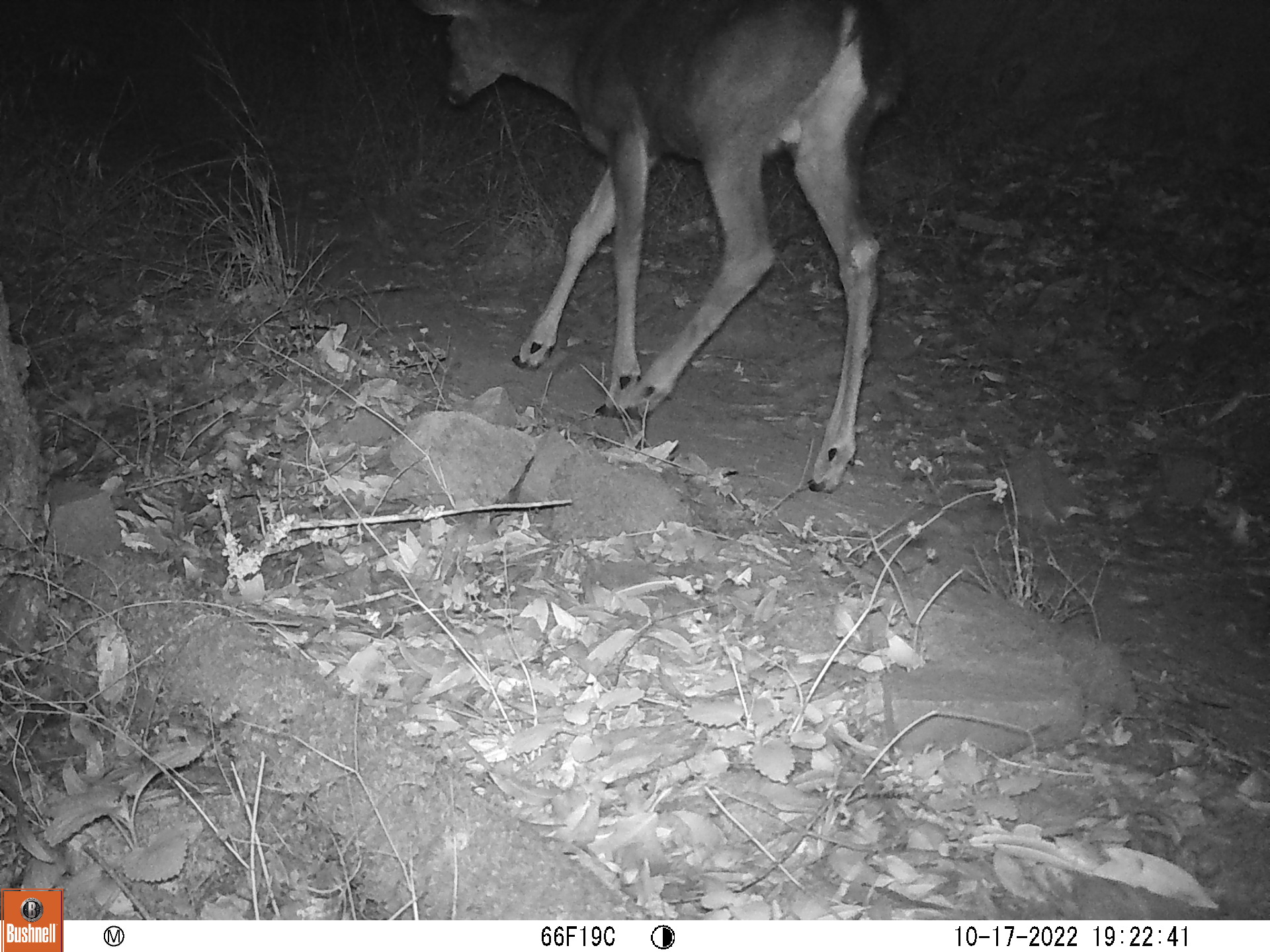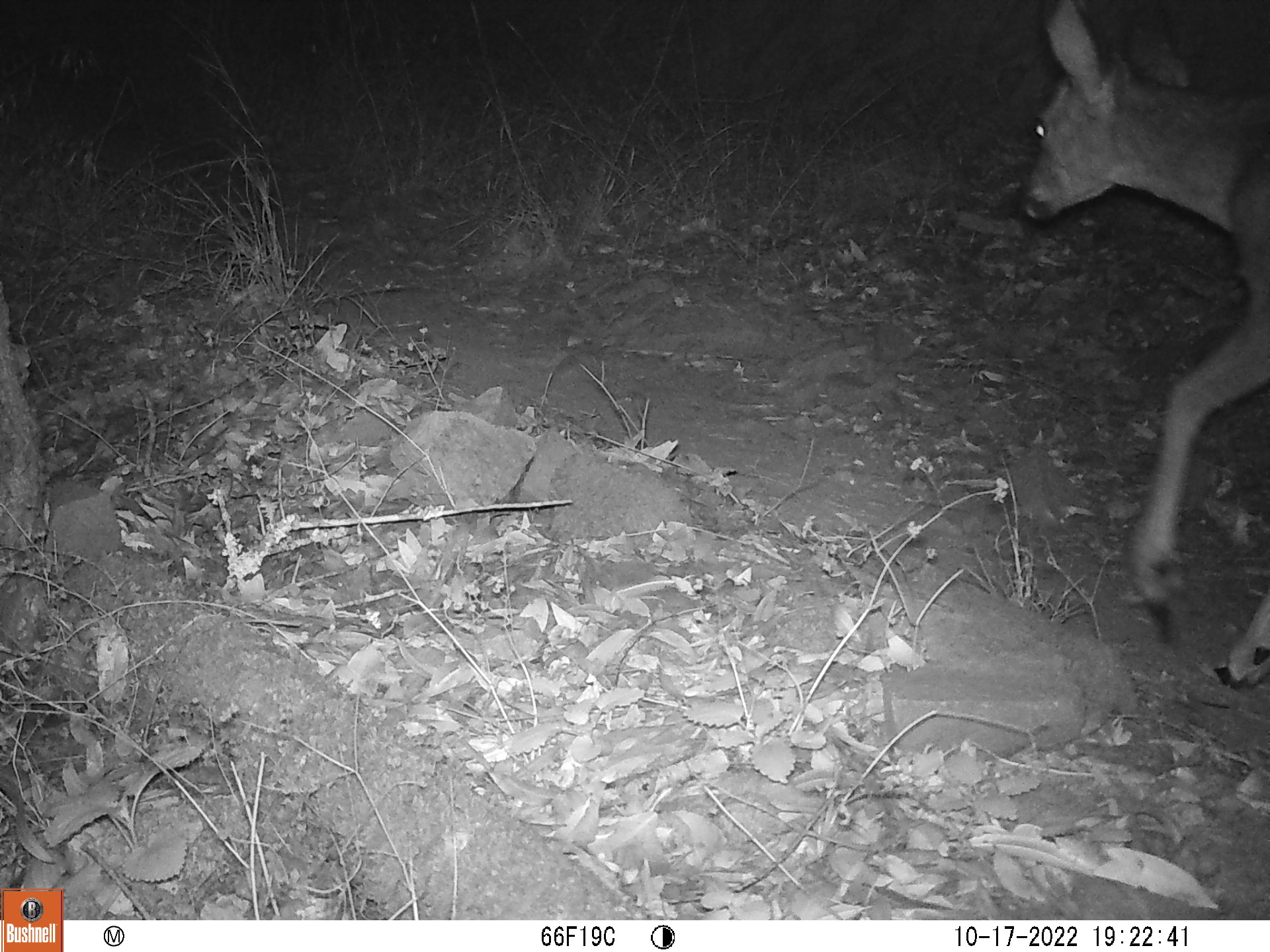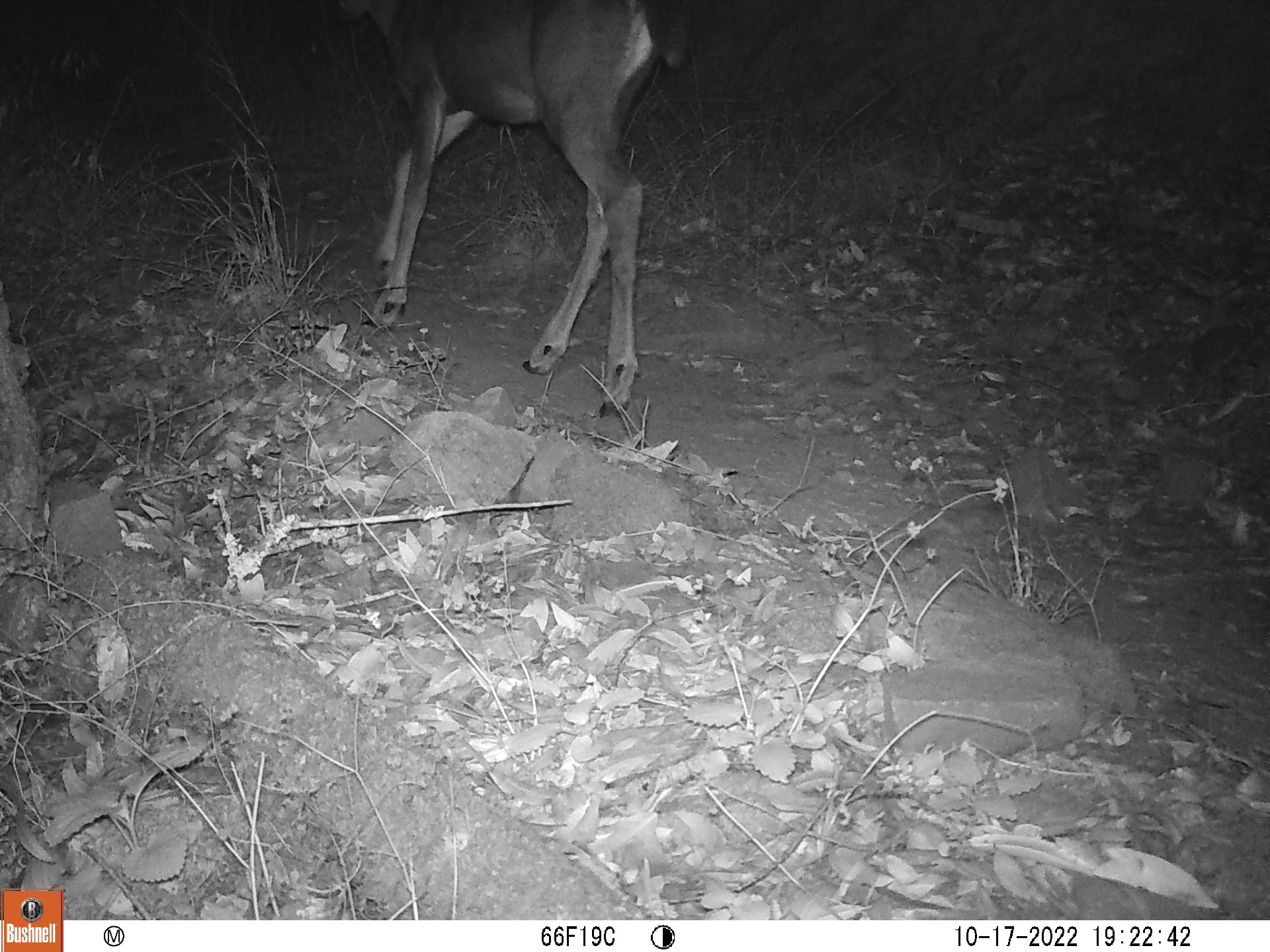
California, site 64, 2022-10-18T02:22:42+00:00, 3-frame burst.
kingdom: Animalia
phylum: Chordata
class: Mammalia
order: Artiodactyla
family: Cervidae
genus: Odocoileus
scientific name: Odocoileus hemionus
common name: mule deer